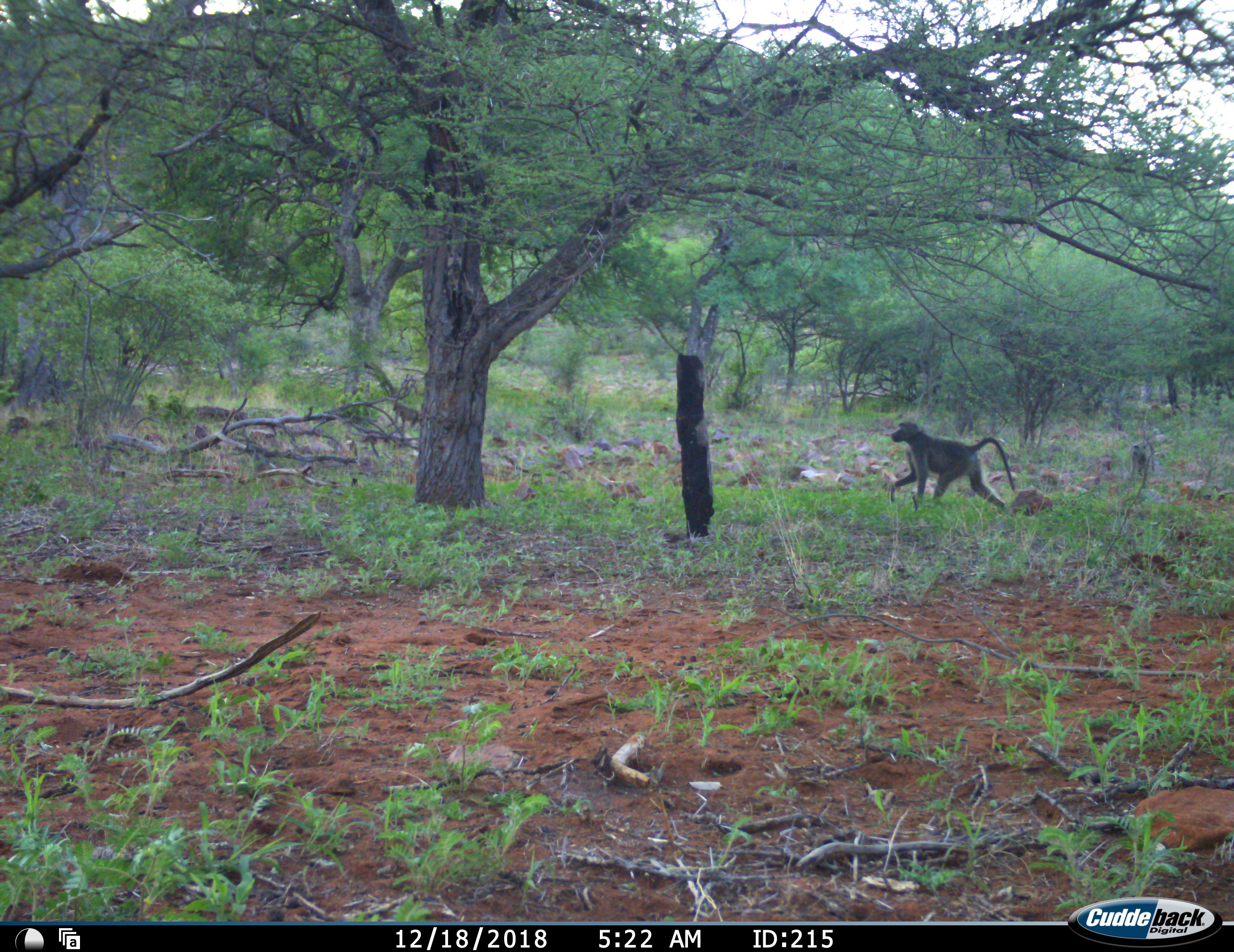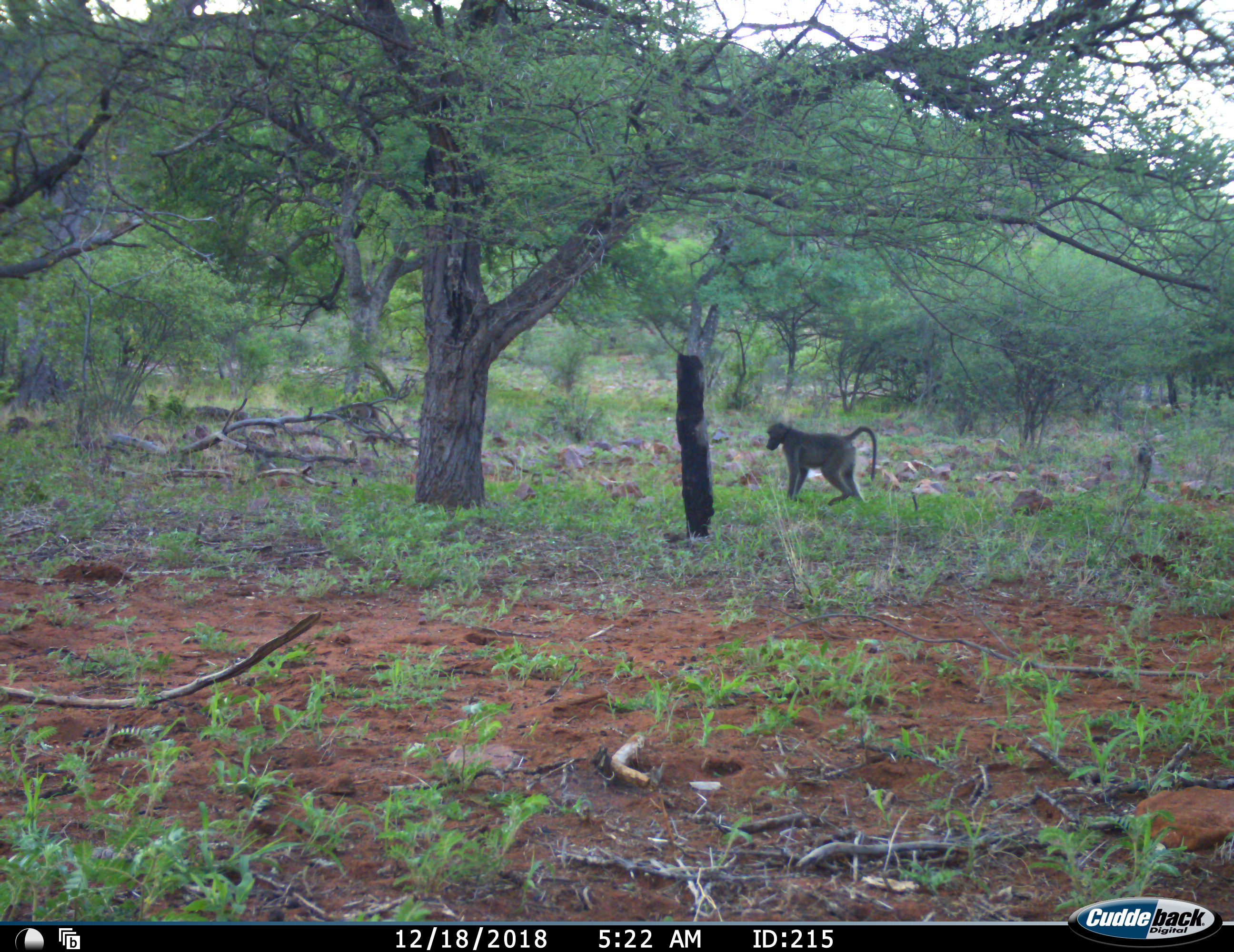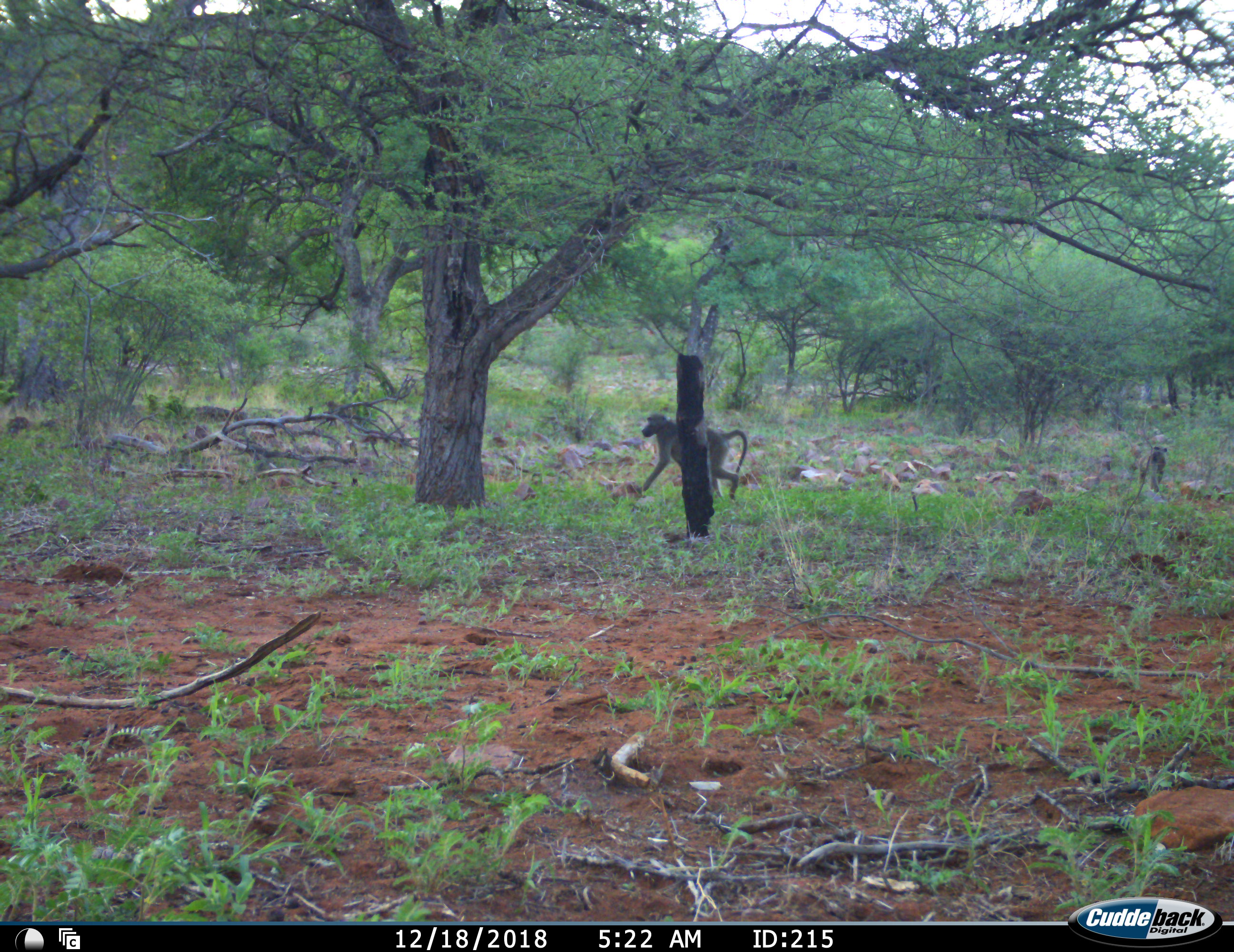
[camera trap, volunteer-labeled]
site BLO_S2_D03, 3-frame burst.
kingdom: Animalia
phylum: Chordata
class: Mammalia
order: Primates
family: Cercopithecidae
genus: Papio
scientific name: Papio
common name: baboon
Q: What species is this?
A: Baboon (Papio).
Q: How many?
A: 2.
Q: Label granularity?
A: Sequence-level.